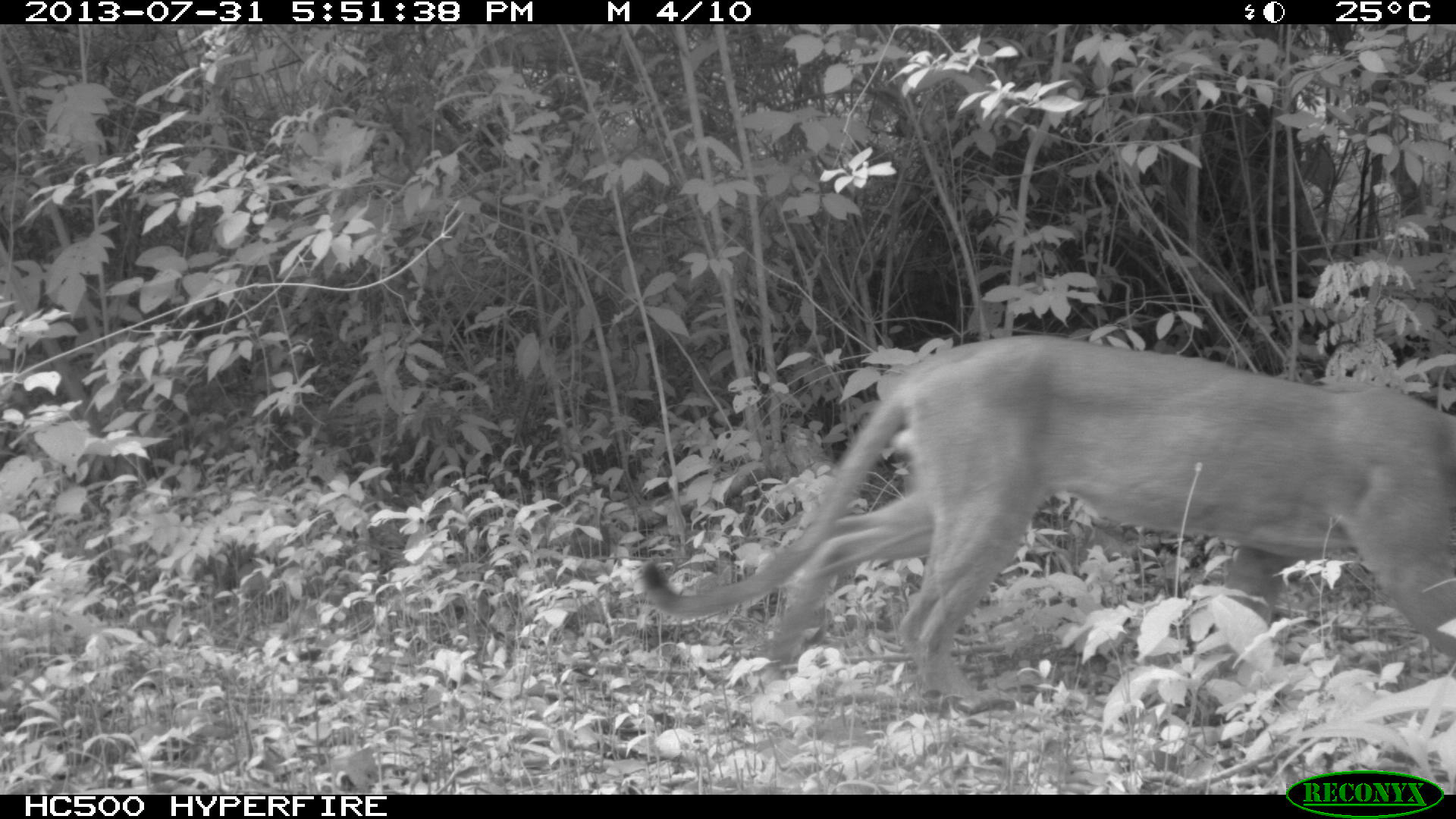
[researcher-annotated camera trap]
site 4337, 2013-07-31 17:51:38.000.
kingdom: Animalia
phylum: Chordata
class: Mammalia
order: Carnivora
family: Felidae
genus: Puma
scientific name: Puma concolor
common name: mountain lion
Puma concolor (mountain lion), count 1, sex male.